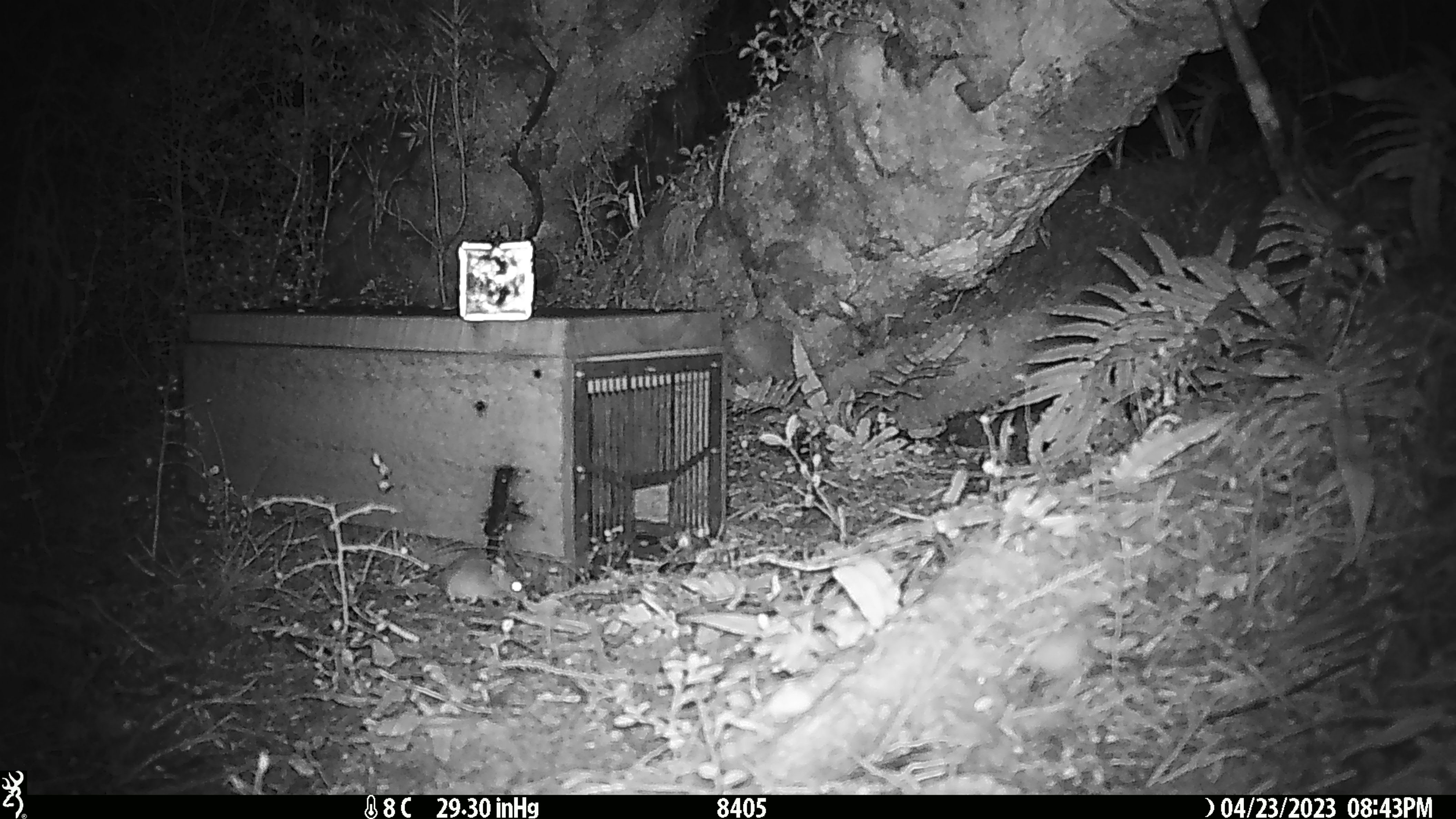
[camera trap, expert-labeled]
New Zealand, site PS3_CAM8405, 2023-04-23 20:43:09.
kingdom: Animalia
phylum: Chordata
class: Mammalia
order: Rodentia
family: Muridae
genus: Mus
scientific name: Mus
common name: mouse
Mouse (Mus).